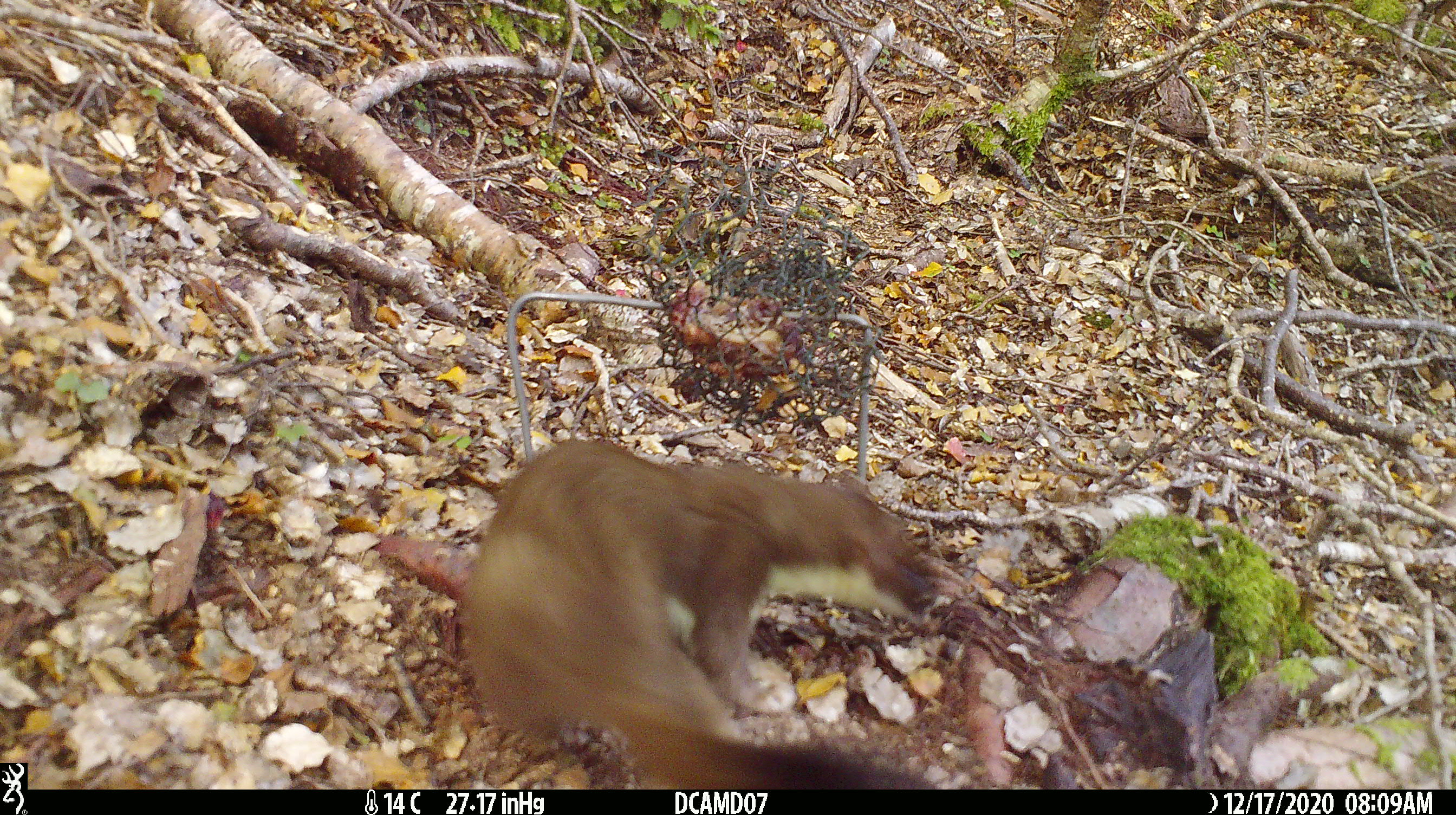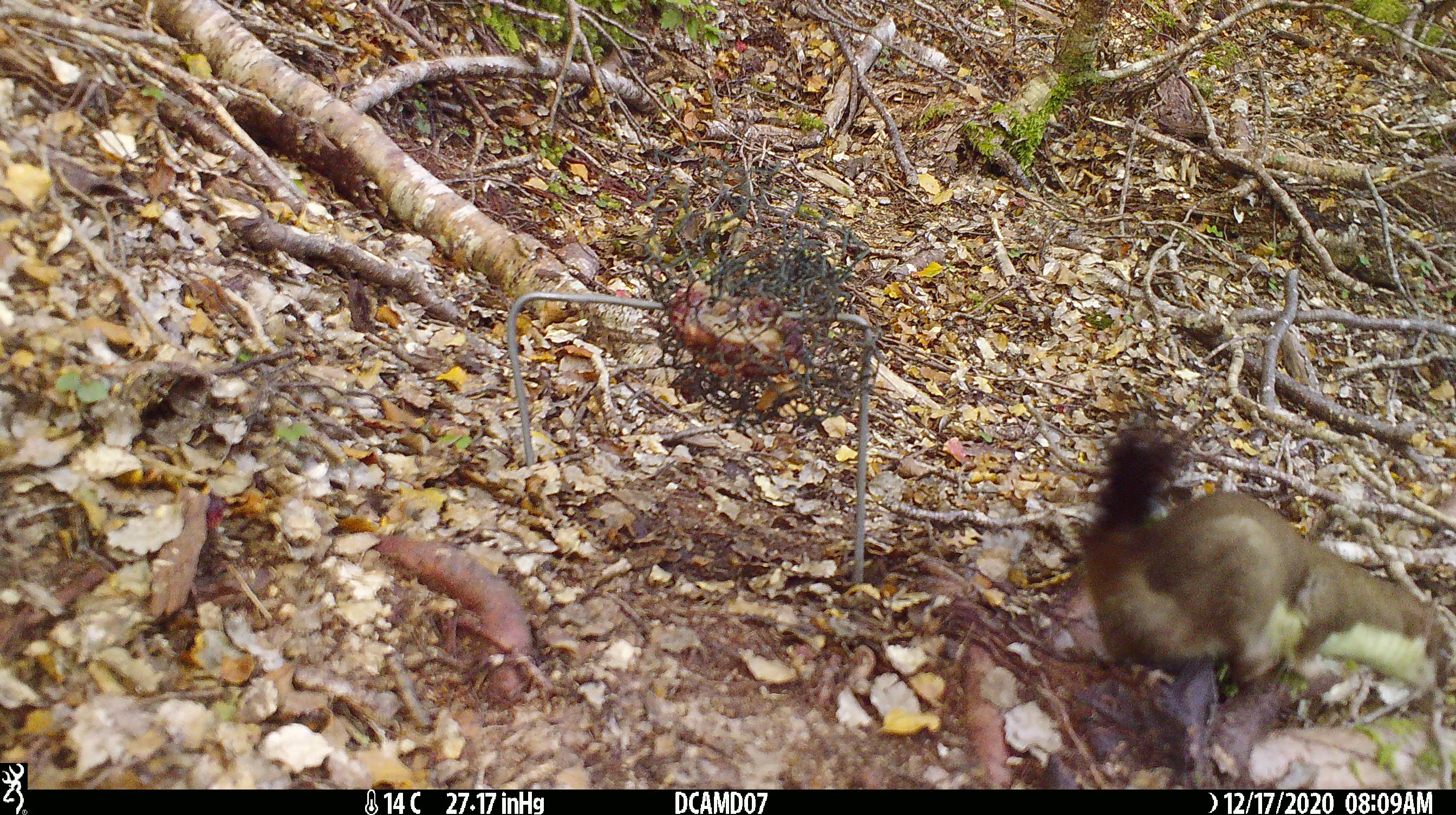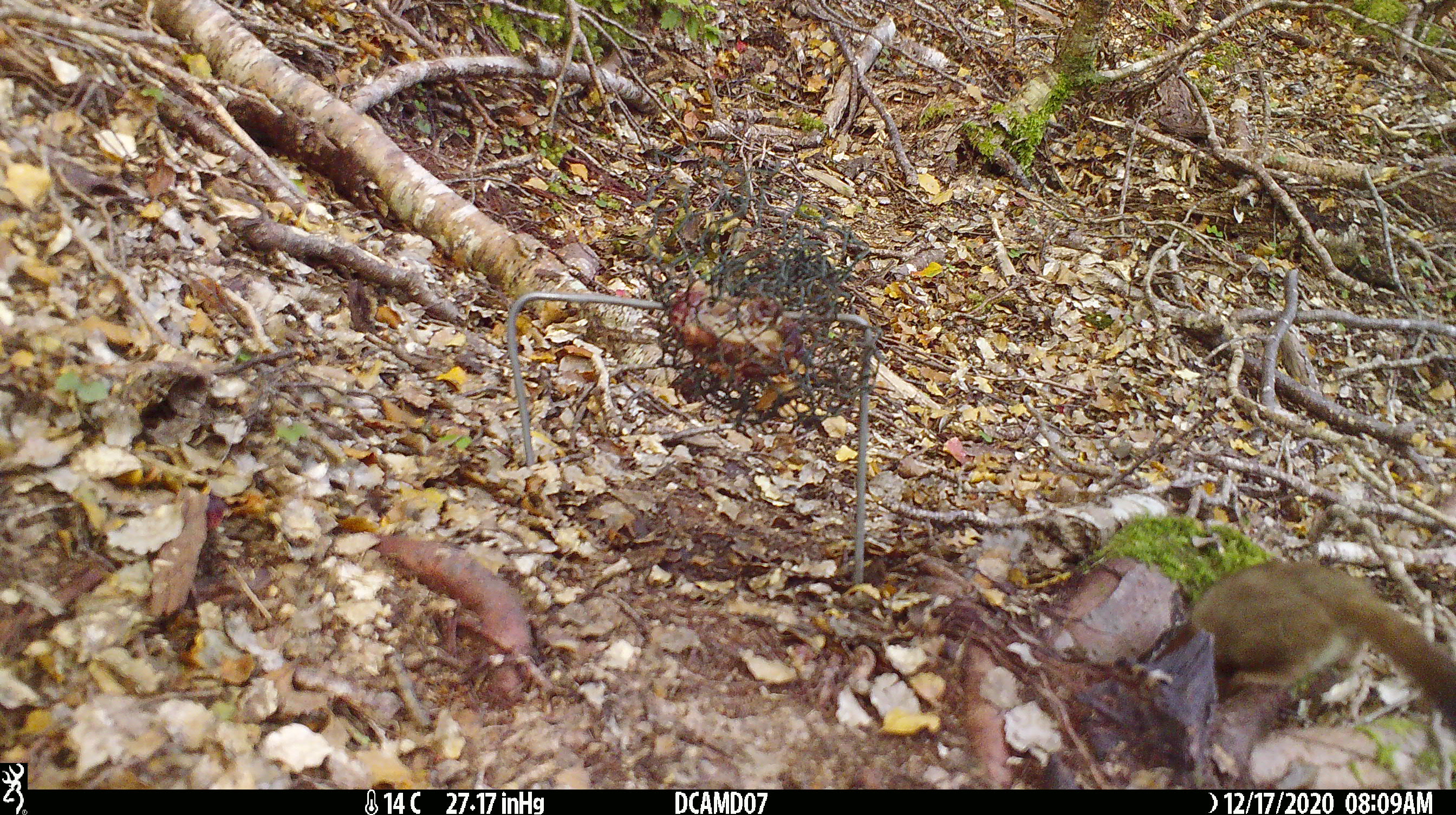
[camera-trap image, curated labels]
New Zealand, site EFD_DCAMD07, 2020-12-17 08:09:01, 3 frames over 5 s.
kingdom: Animalia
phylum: Chordata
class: Mammalia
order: Carnivora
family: Mustelidae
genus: Mustela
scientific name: Mustela erminea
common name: stoat